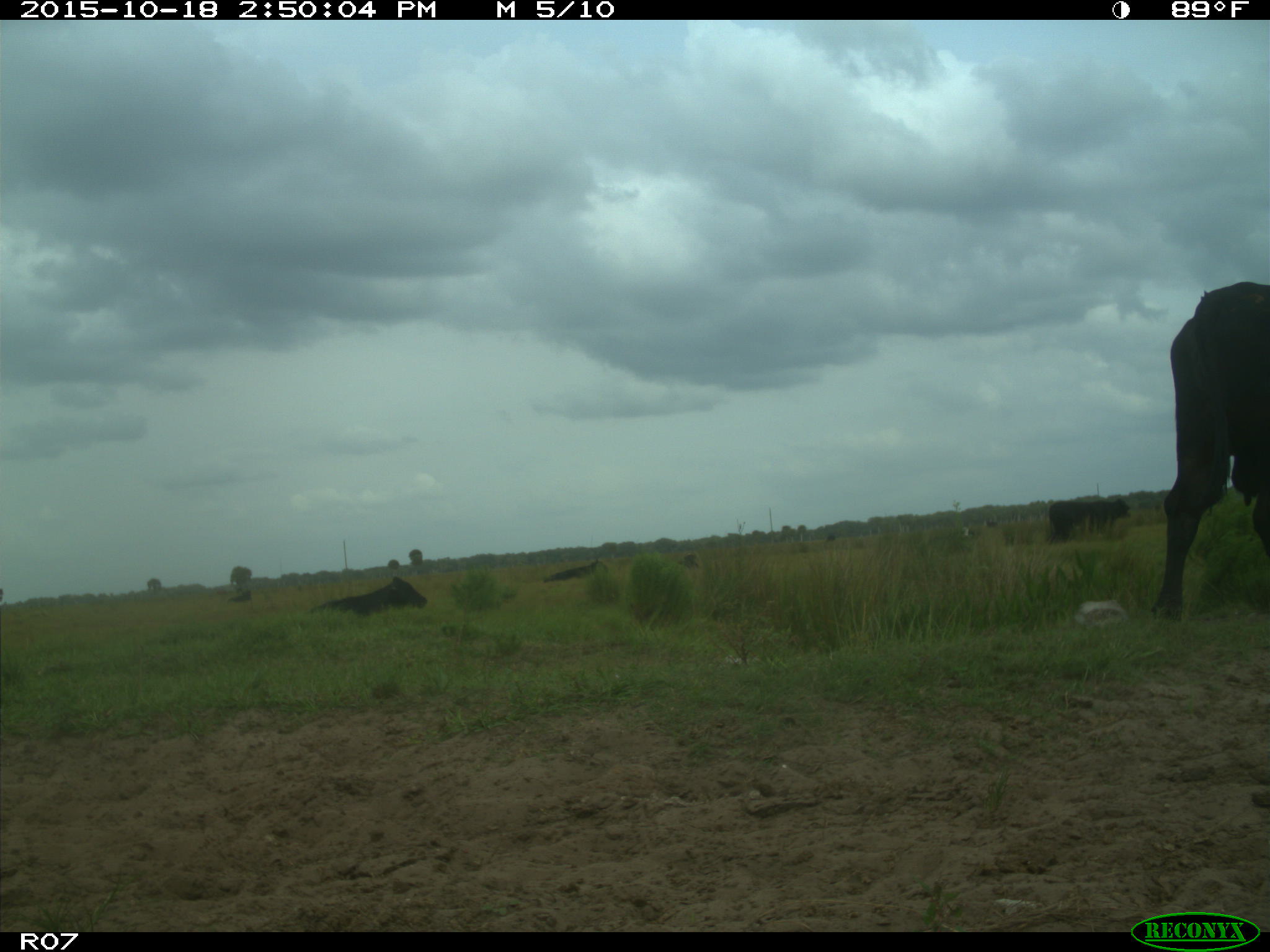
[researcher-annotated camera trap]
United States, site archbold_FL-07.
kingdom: Animalia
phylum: Chordata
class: Mammalia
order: Artiodactyla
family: Bovidae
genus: Bos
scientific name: Bos taurus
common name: domestic cow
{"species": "Bos taurus (domestic cow)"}